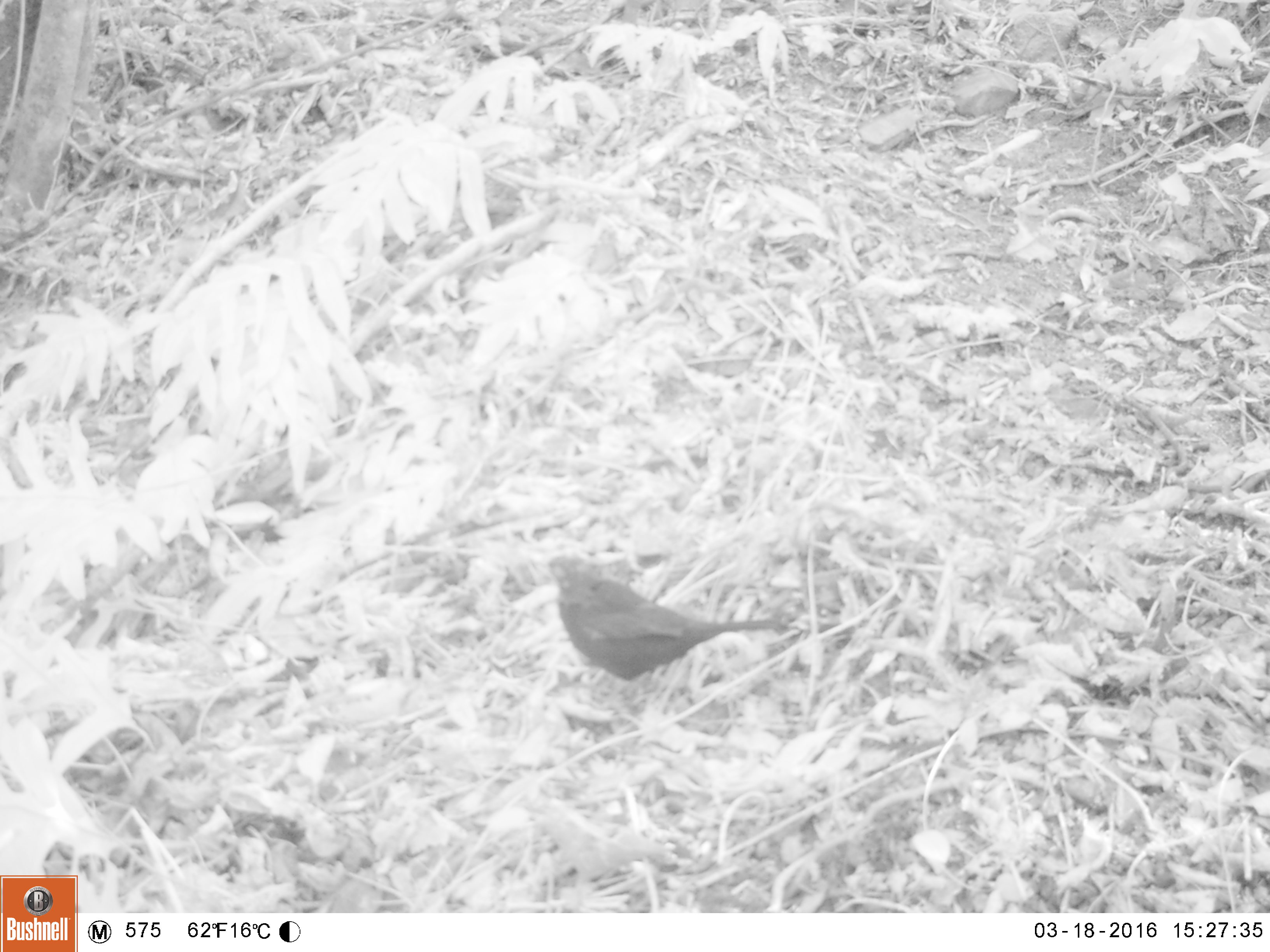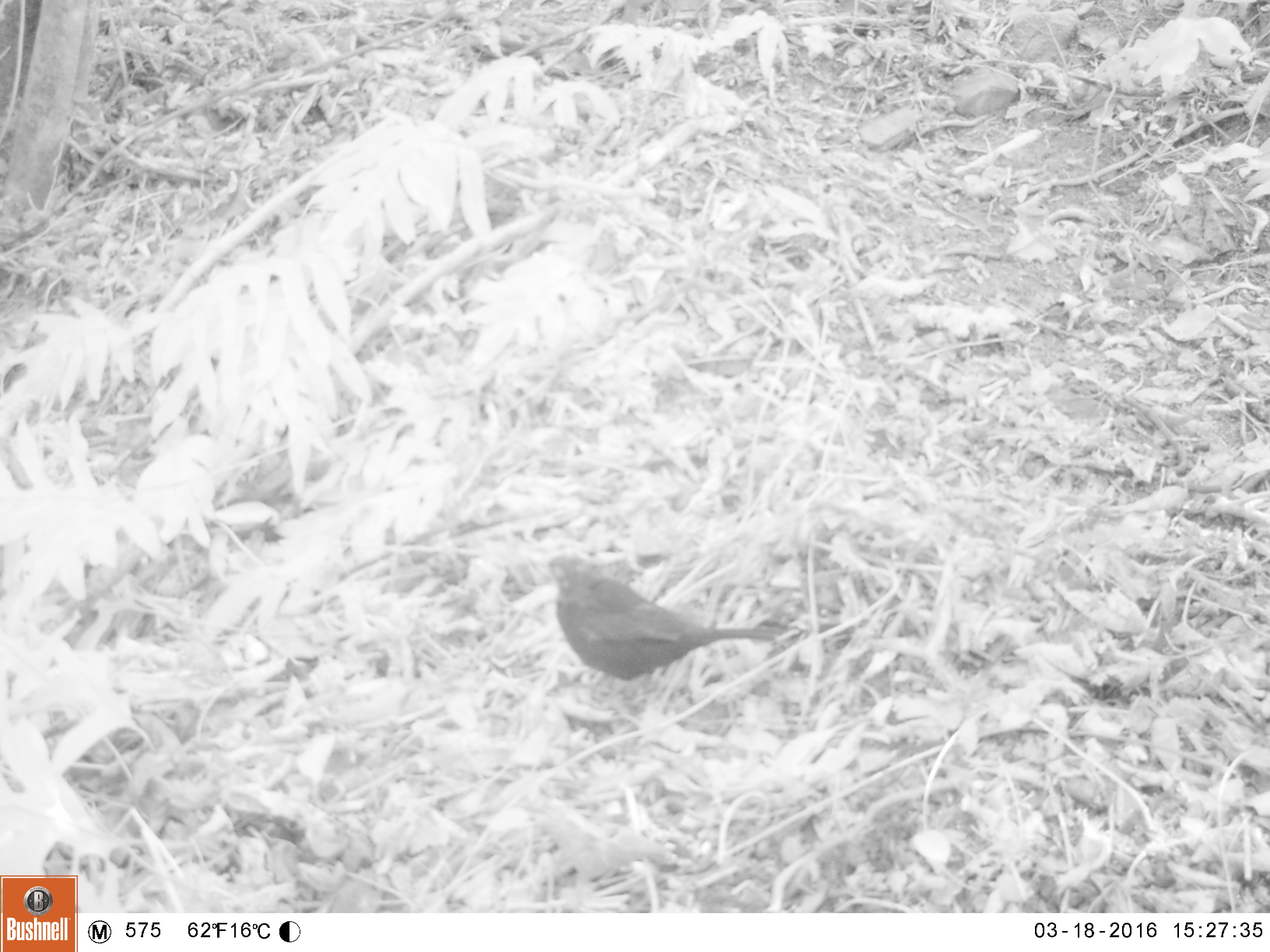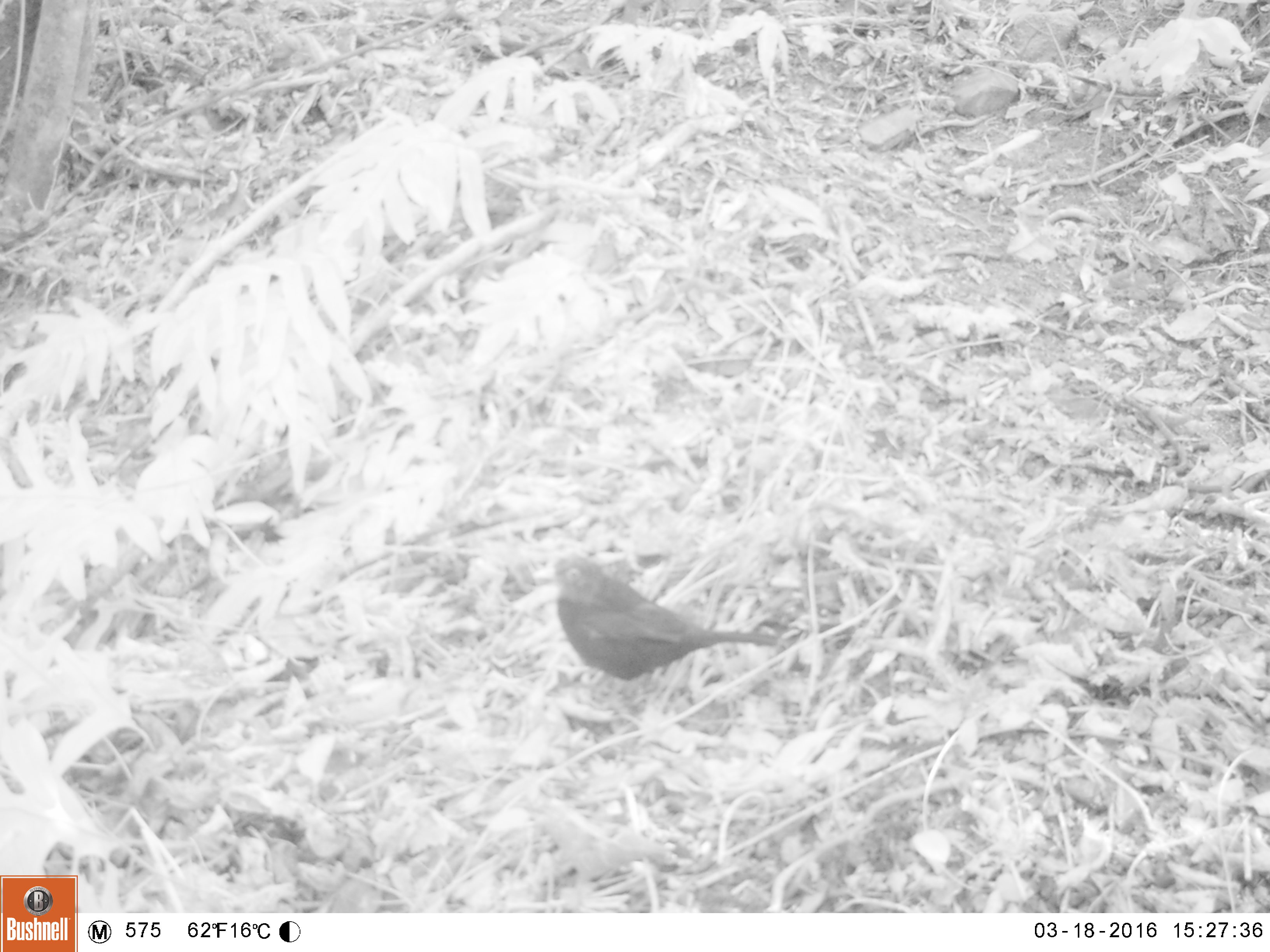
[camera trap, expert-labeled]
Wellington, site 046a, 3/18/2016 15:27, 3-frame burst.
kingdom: Animalia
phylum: Chordata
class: Aves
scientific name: Aves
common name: bird